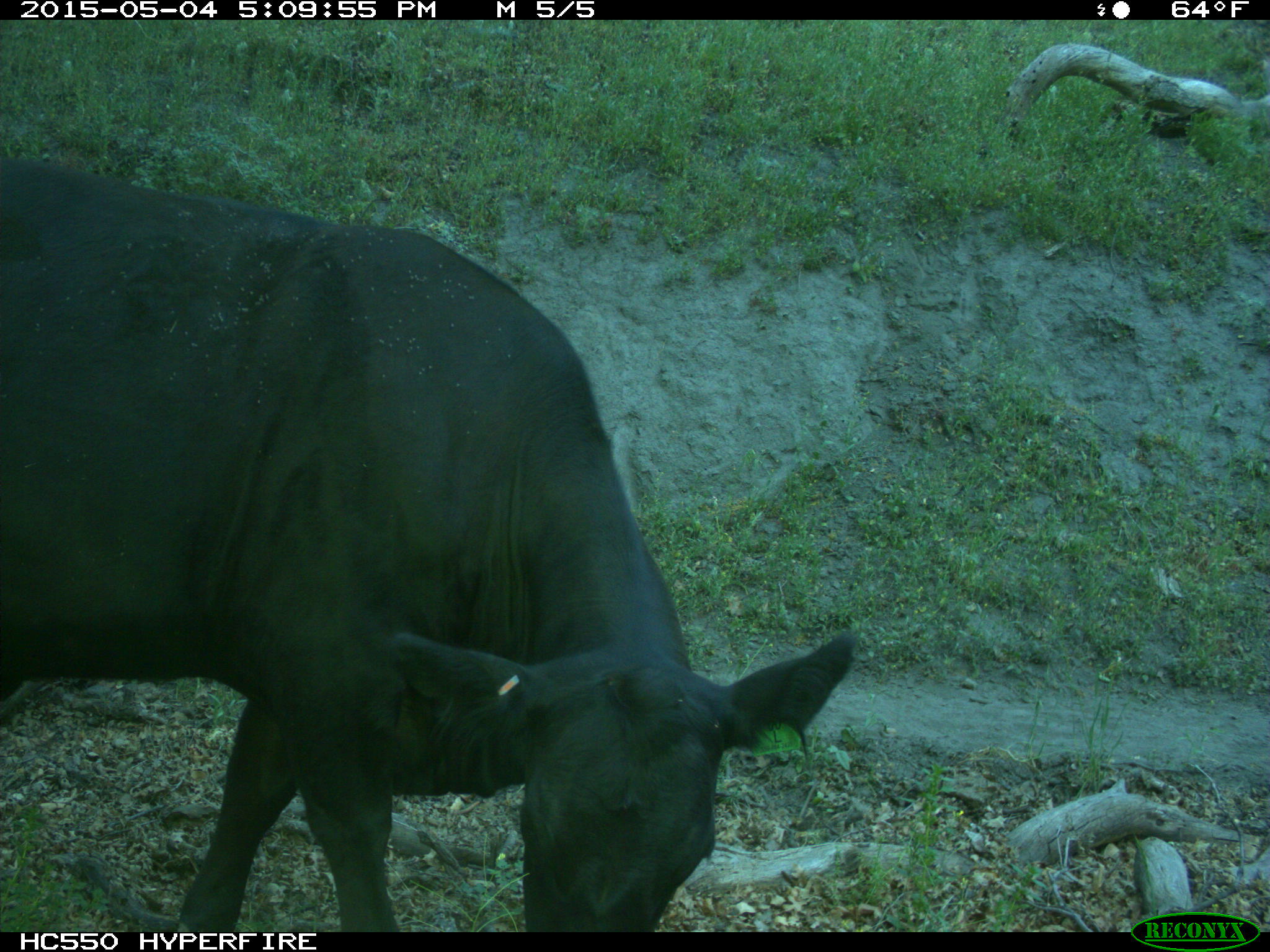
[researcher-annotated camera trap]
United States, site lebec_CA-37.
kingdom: Animalia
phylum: Chordata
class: Mammalia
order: Artiodactyla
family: Bovidae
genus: Bos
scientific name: Bos taurus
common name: domestic cow